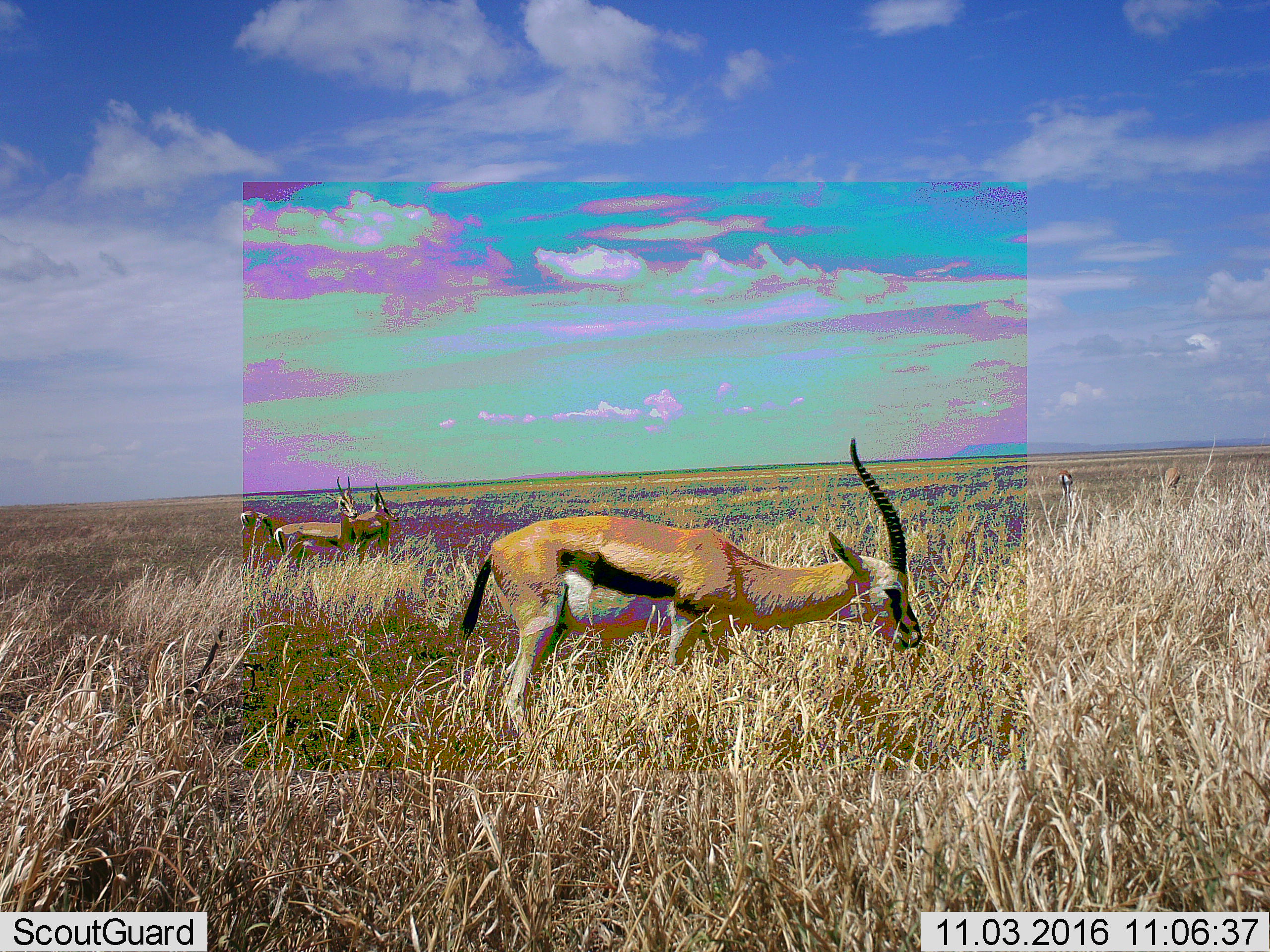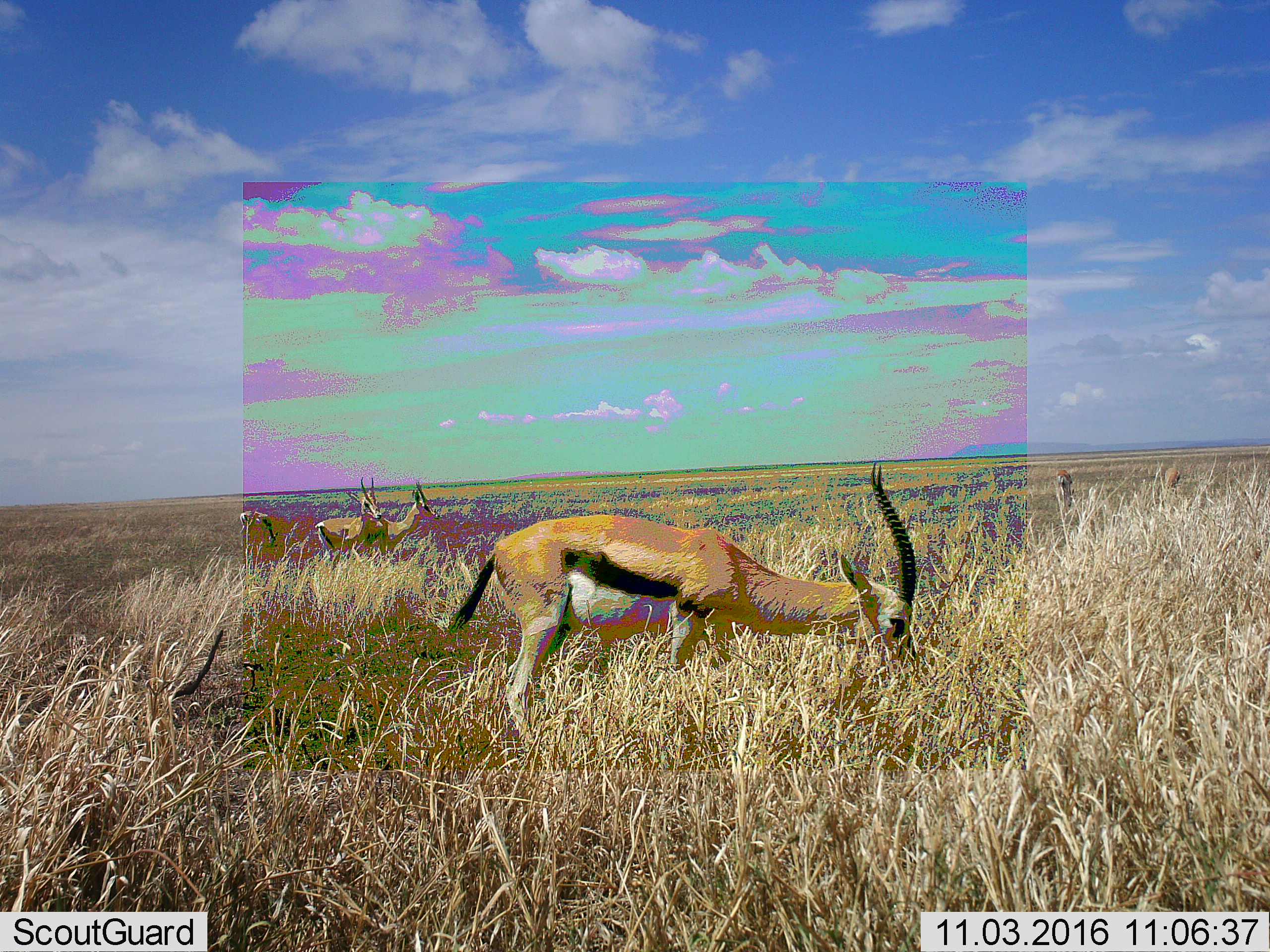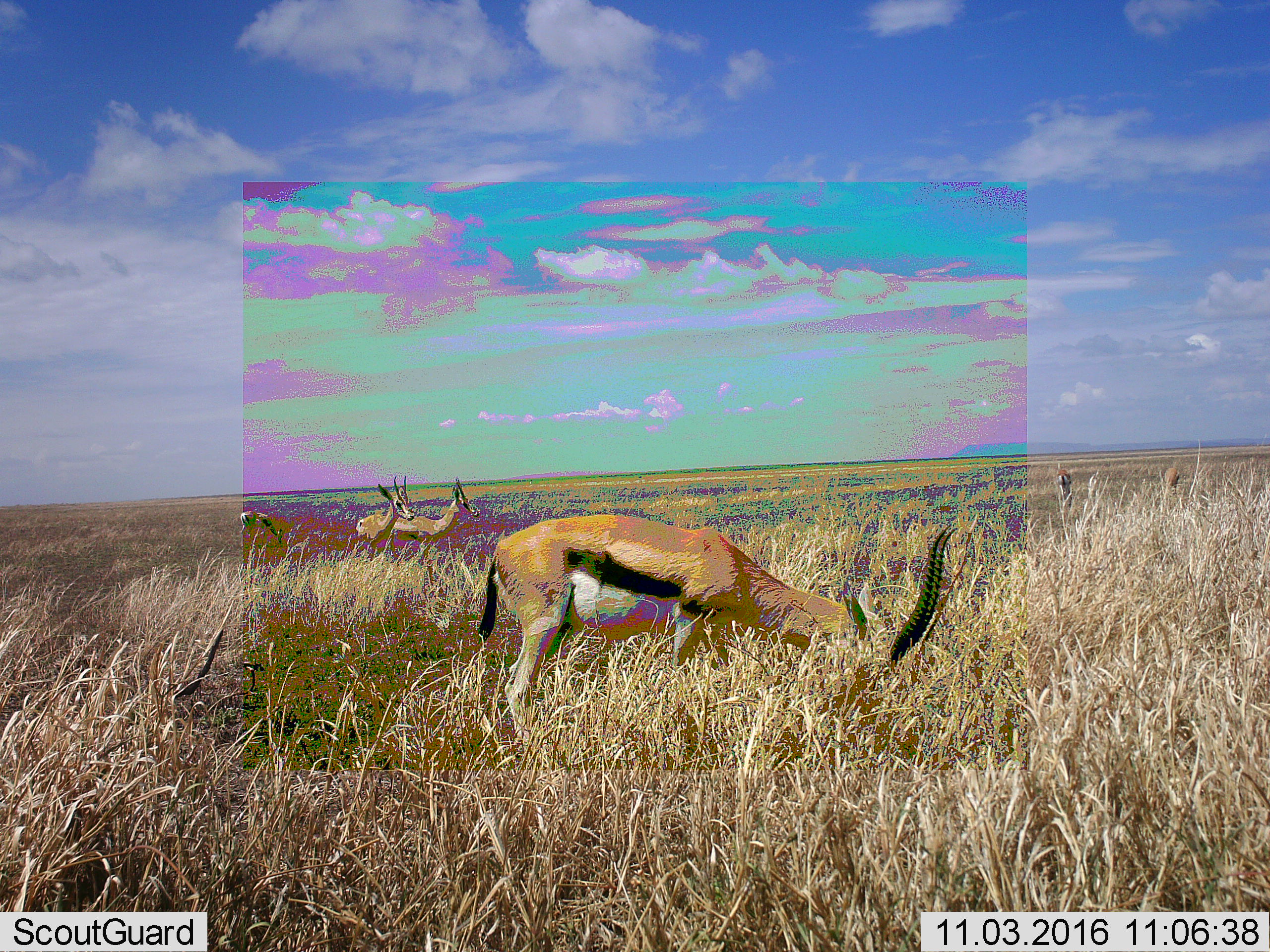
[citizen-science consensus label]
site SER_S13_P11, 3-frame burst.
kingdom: Animalia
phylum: Chordata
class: Mammalia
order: Artiodactyla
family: Bovidae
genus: Eudorcas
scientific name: Eudorcas thomsonii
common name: thomson's gazelle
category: gazellethomsons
Gazellethomsons (thomson's gazelle) (Eudorcas thomsonii), count 6. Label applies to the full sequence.